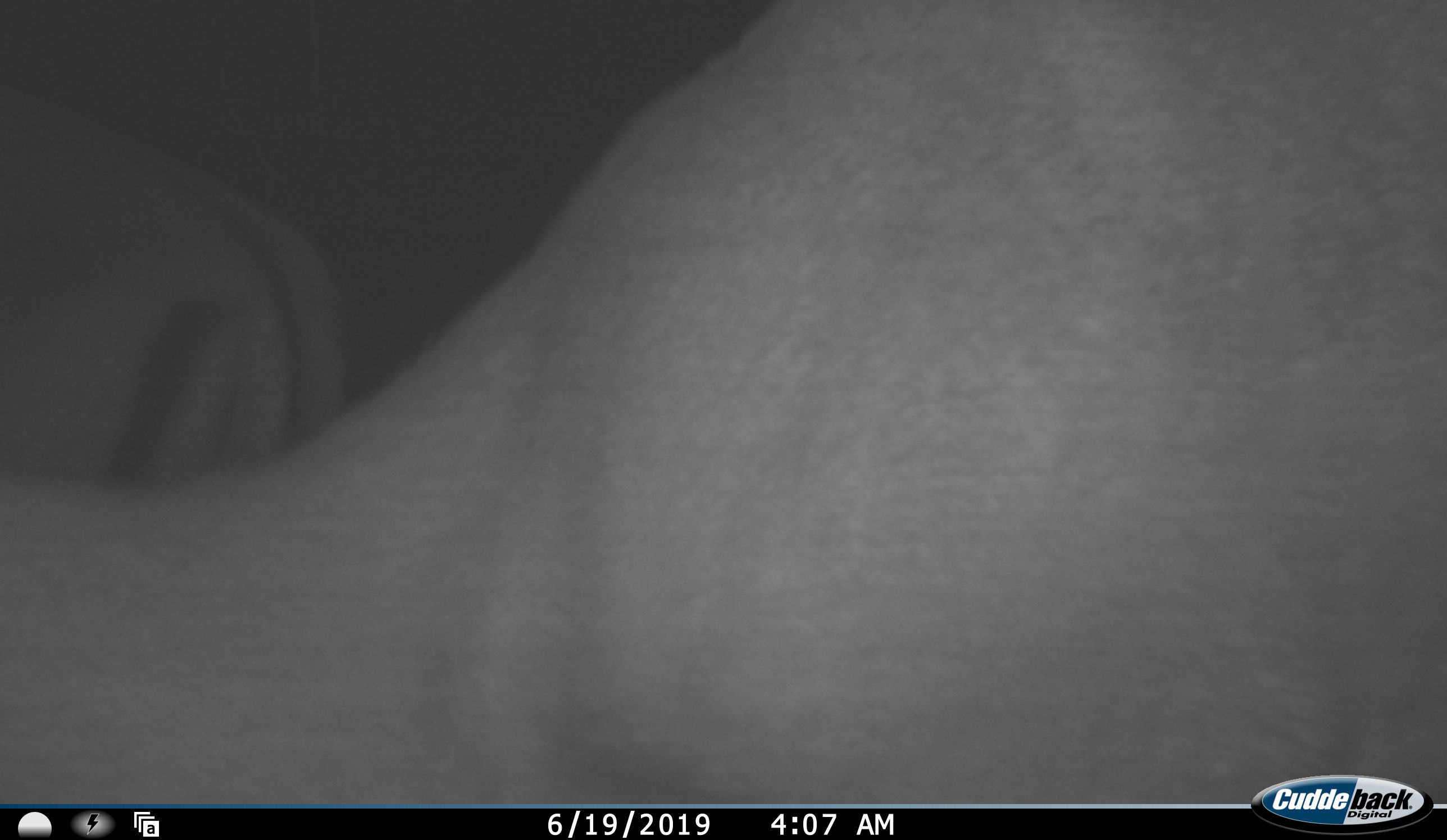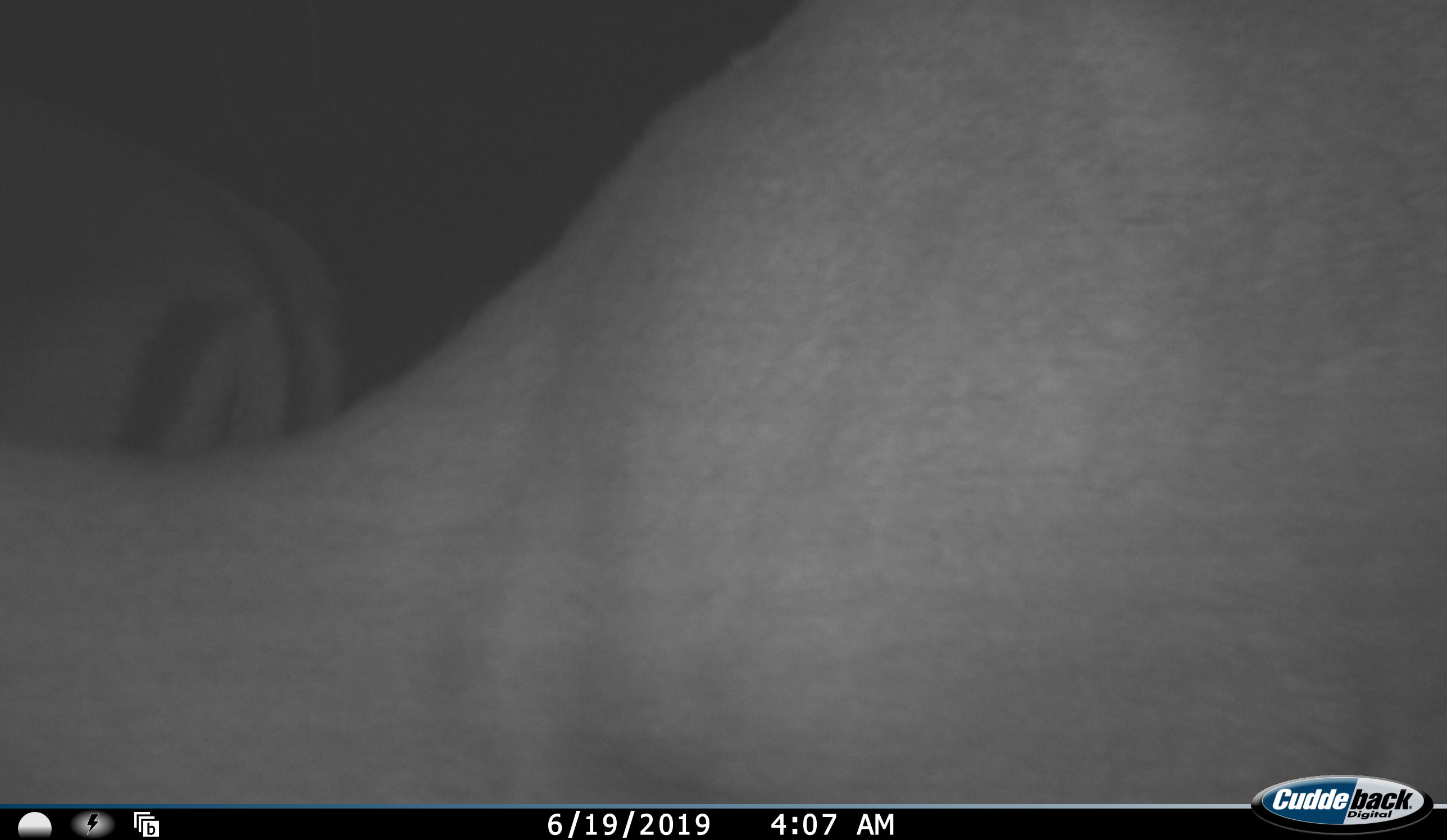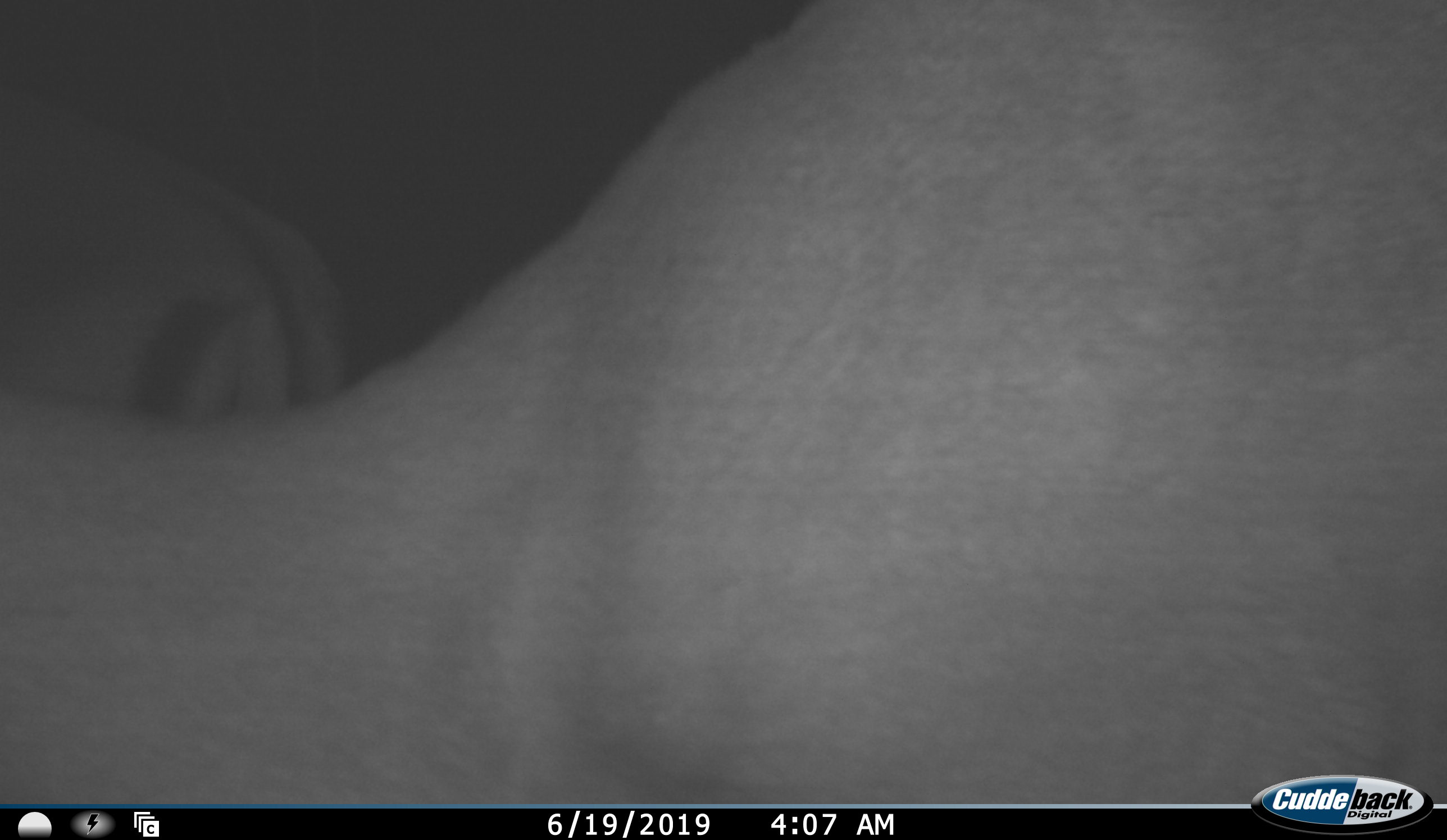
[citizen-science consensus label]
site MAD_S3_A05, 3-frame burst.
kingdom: Animalia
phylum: Chordata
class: Mammalia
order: Artiodactyla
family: Bovidae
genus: Aepyceros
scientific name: Aepyceros melampus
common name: impala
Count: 2.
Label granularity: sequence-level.